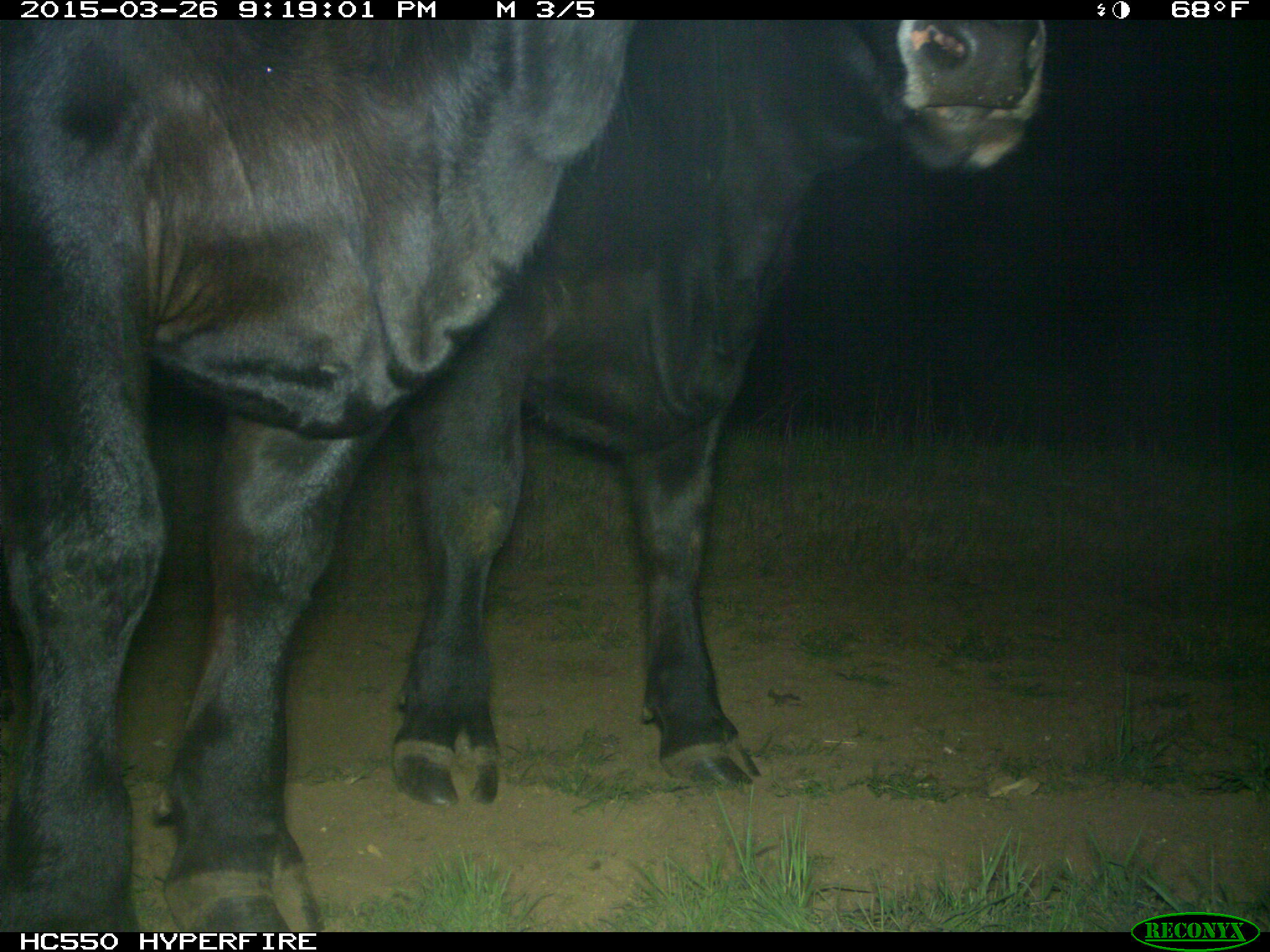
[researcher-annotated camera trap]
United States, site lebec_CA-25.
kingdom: Animalia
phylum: Chordata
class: Mammalia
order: Artiodactyla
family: Bovidae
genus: Bos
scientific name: Bos taurus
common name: domestic cow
Bos taurus (domestic cow).